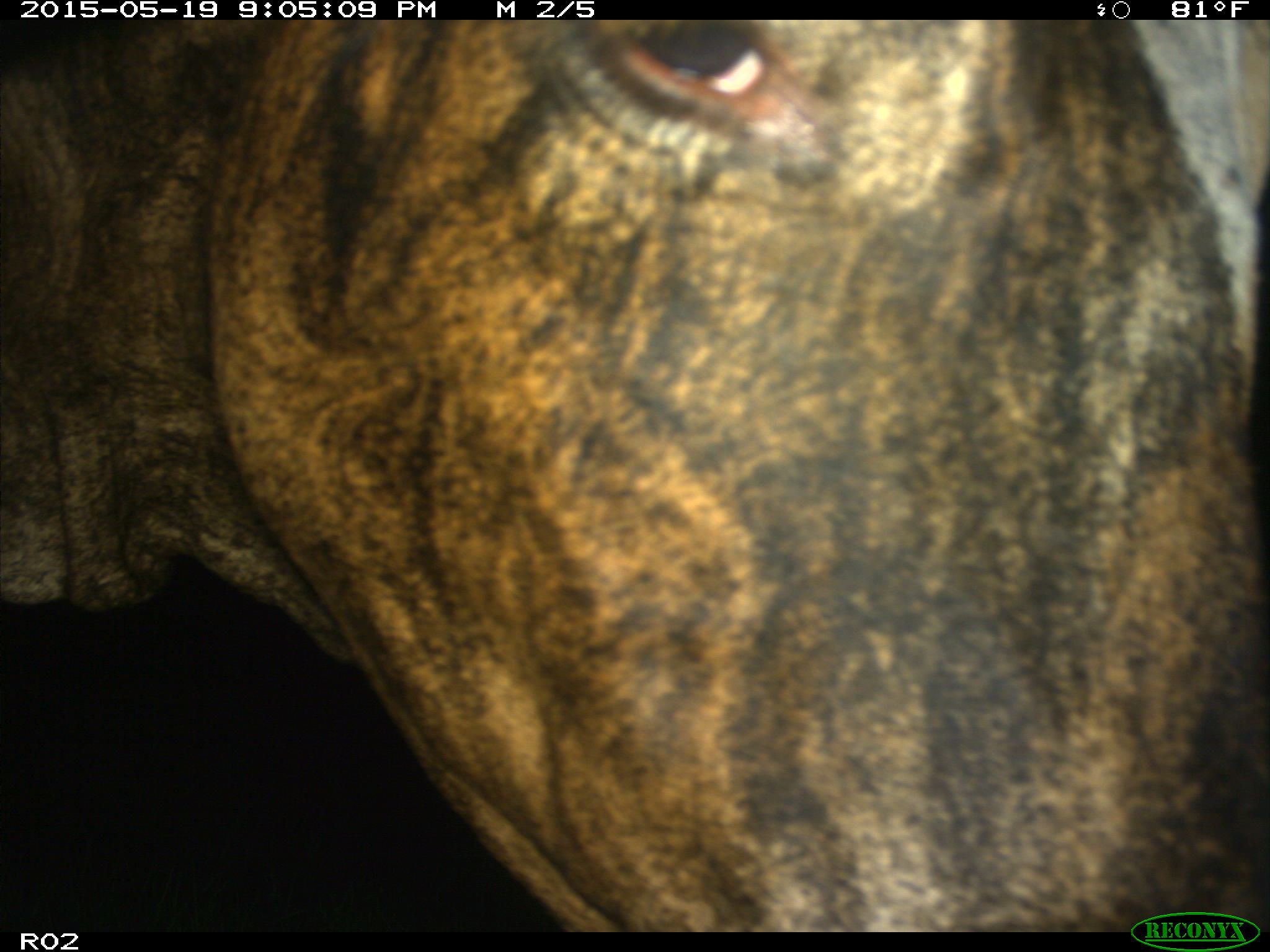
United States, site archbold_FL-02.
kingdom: Animalia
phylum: Chordata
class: Mammalia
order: Artiodactyla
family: Bovidae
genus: Bos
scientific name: Bos taurus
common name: domestic cow